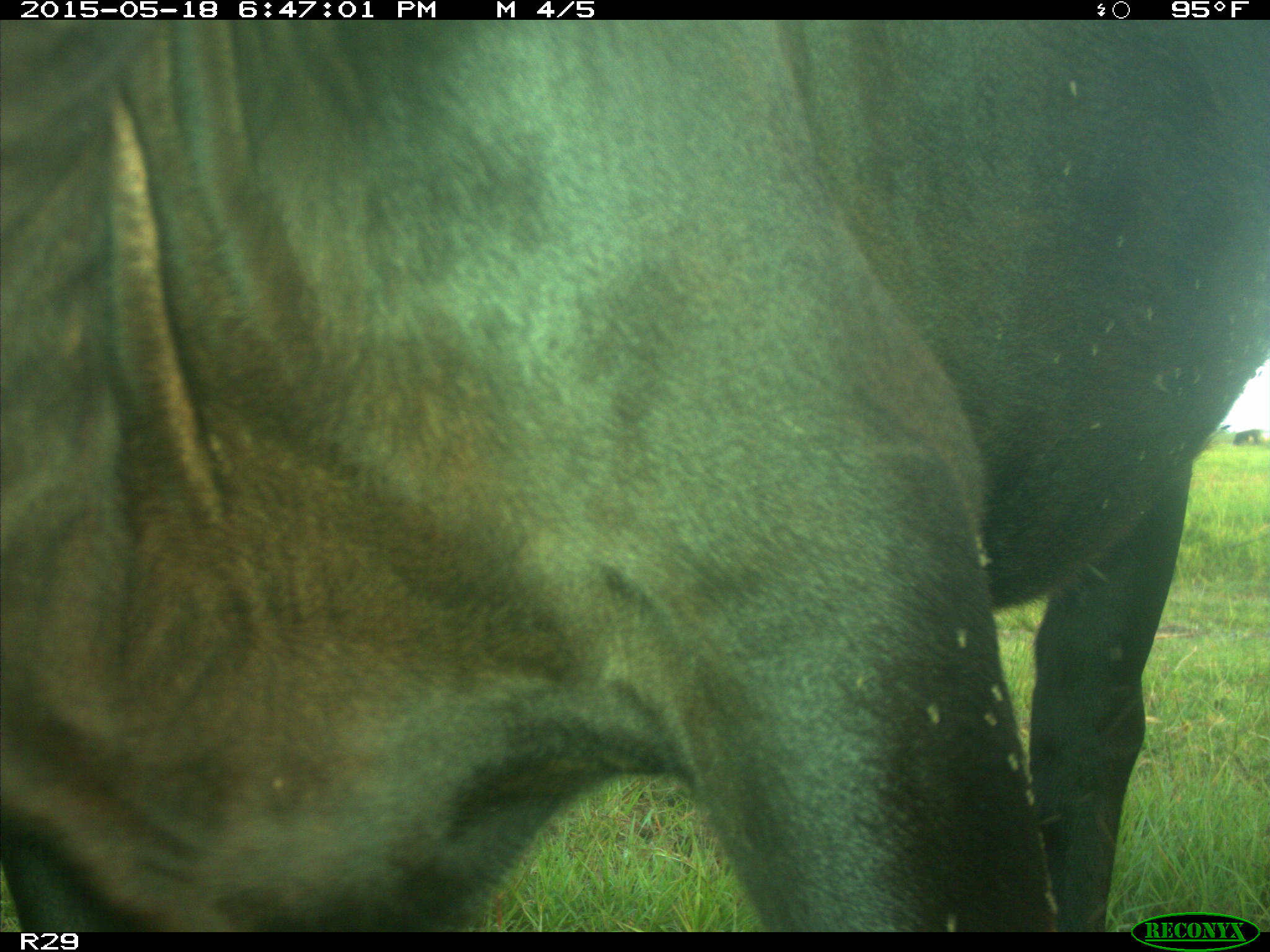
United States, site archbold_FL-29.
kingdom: Animalia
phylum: Chordata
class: Mammalia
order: Artiodactyla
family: Bovidae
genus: Bos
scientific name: Bos taurus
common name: domestic cow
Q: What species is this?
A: Bos taurus (domestic cow).